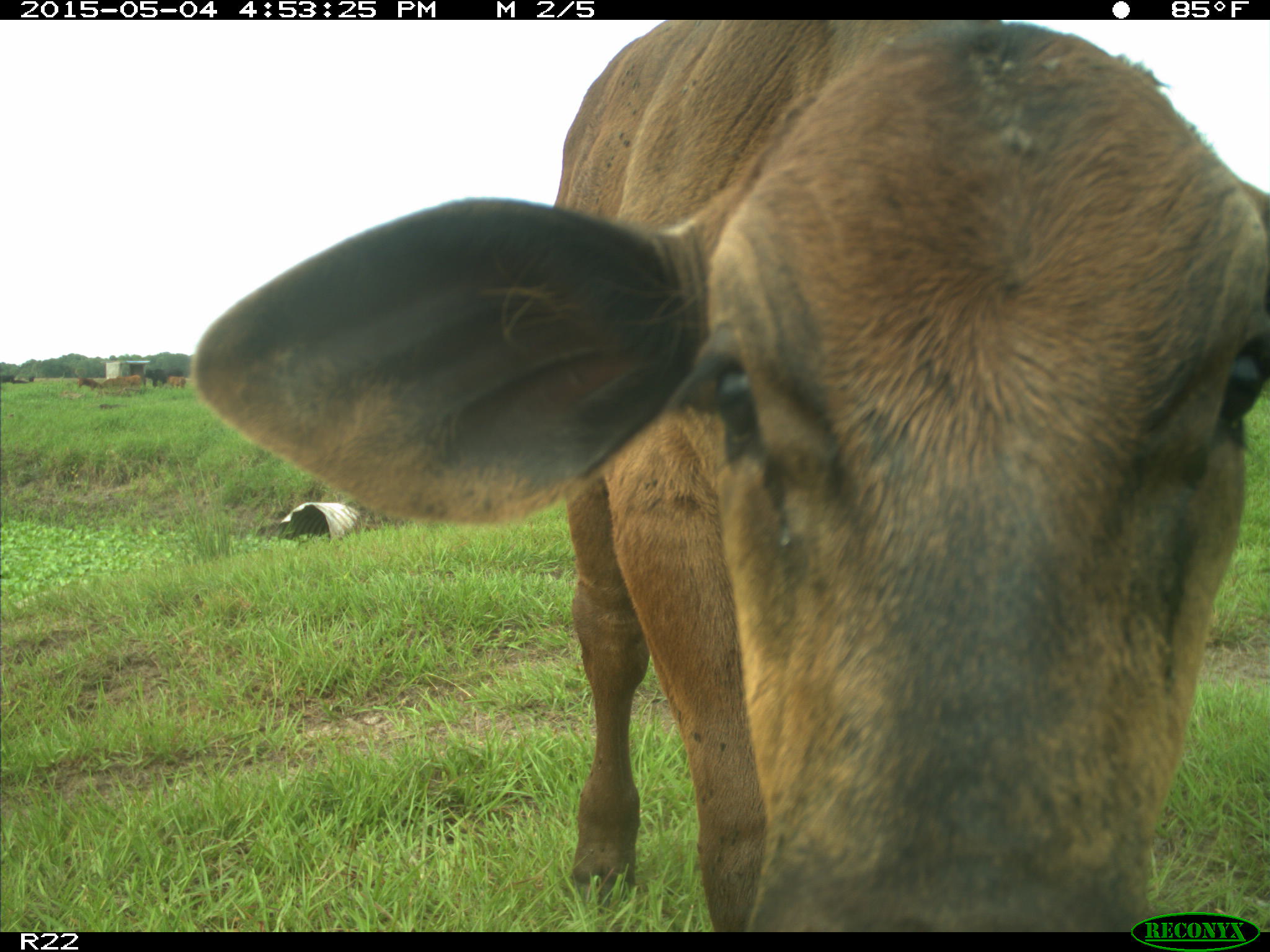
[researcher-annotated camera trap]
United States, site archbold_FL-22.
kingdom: Animalia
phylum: Chordata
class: Mammalia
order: Artiodactyla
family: Bovidae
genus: Bos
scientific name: Bos taurus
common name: domestic cow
Bos taurus (domestic cow).